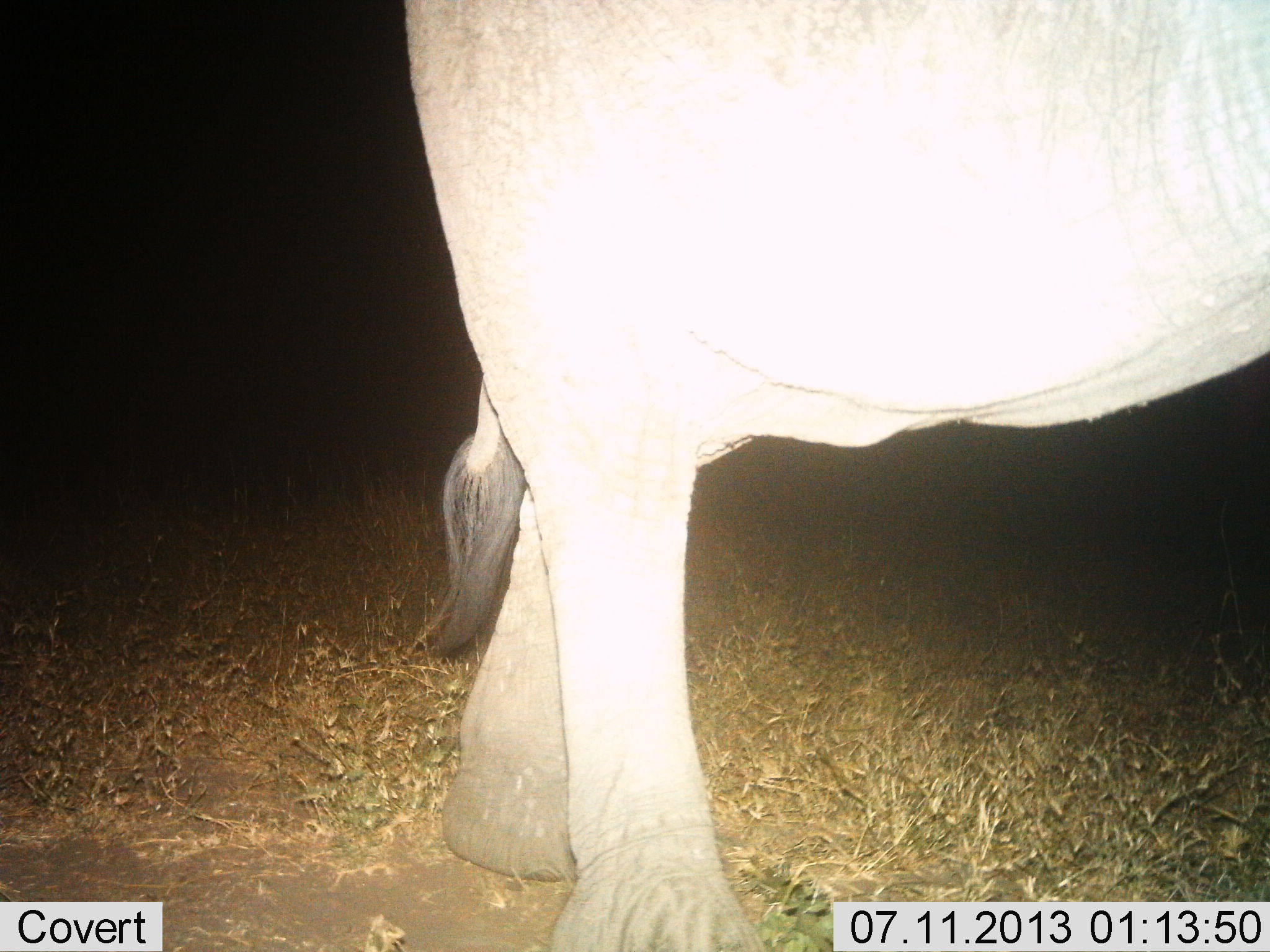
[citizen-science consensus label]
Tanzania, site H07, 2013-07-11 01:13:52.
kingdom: Animalia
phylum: Chordata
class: Mammalia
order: Proboscidea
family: Elephantidae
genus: Loxodonta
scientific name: Loxodonta africana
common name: african bush elephant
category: elephant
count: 1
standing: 44%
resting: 0%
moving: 60%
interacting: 0%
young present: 8%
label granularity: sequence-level